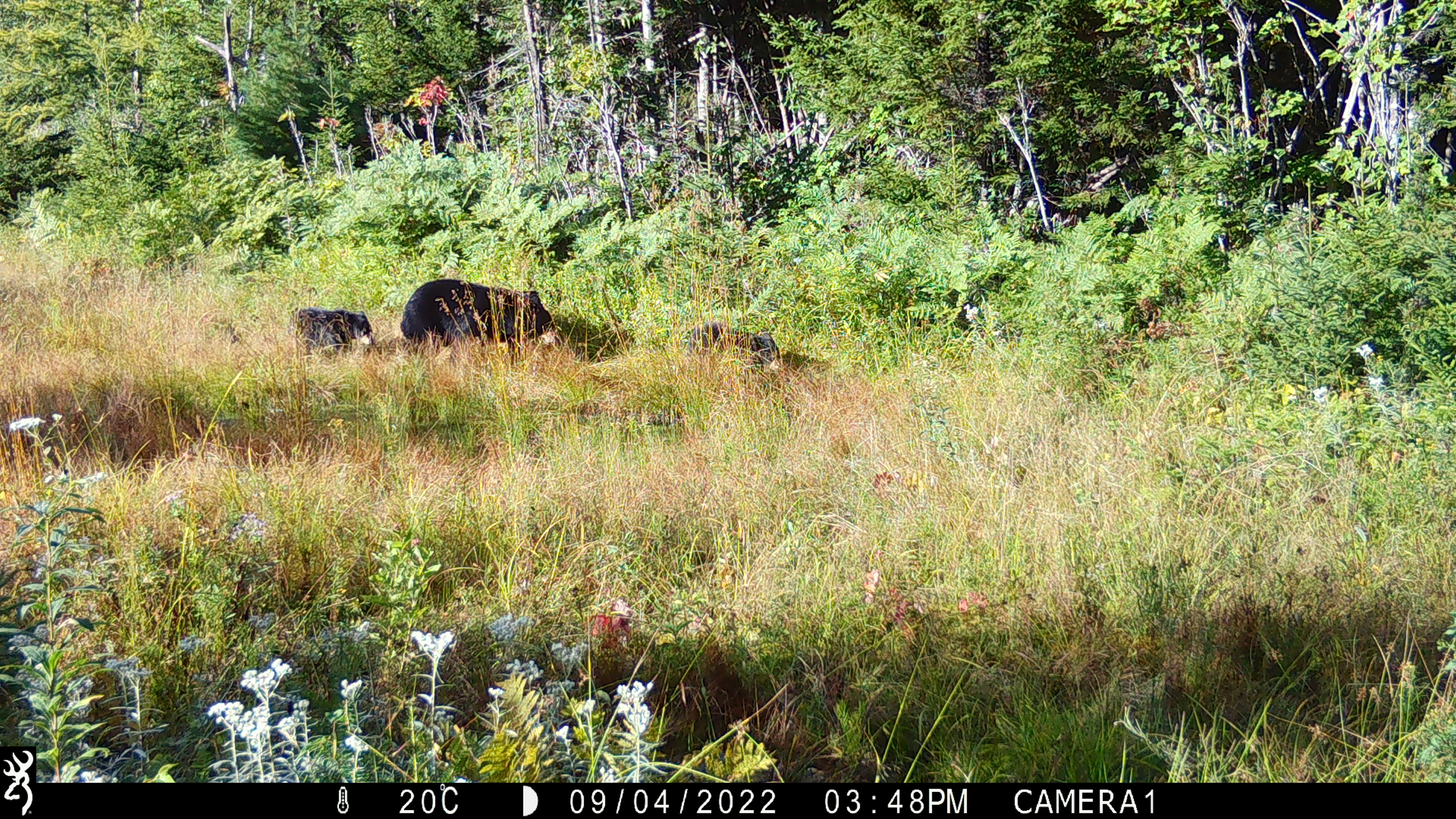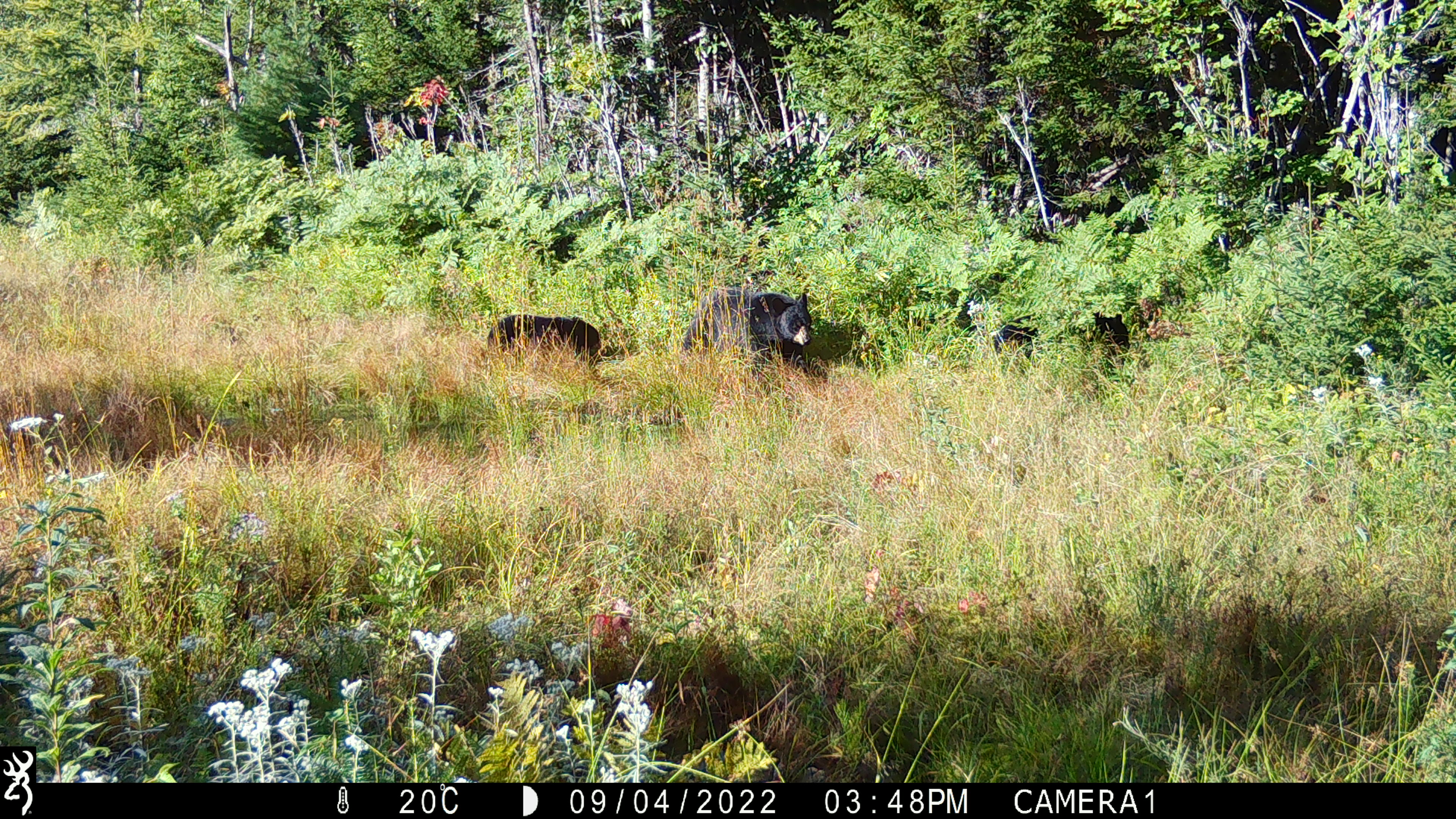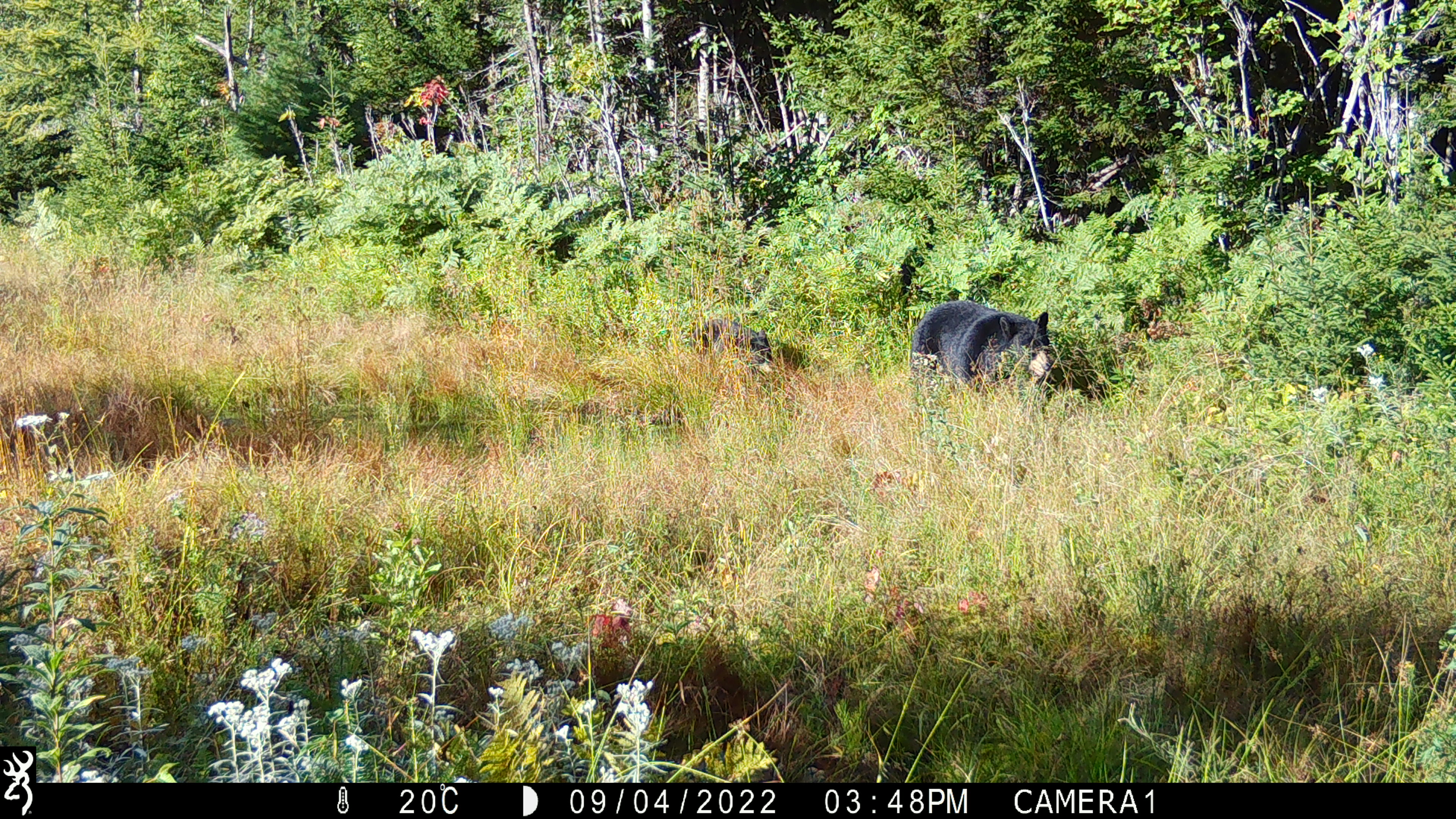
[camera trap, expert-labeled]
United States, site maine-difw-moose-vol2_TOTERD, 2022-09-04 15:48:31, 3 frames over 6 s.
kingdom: Animalia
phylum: Chordata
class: Mammalia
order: Carnivora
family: Ursidae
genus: Ursus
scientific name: Ursus americanus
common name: black bear